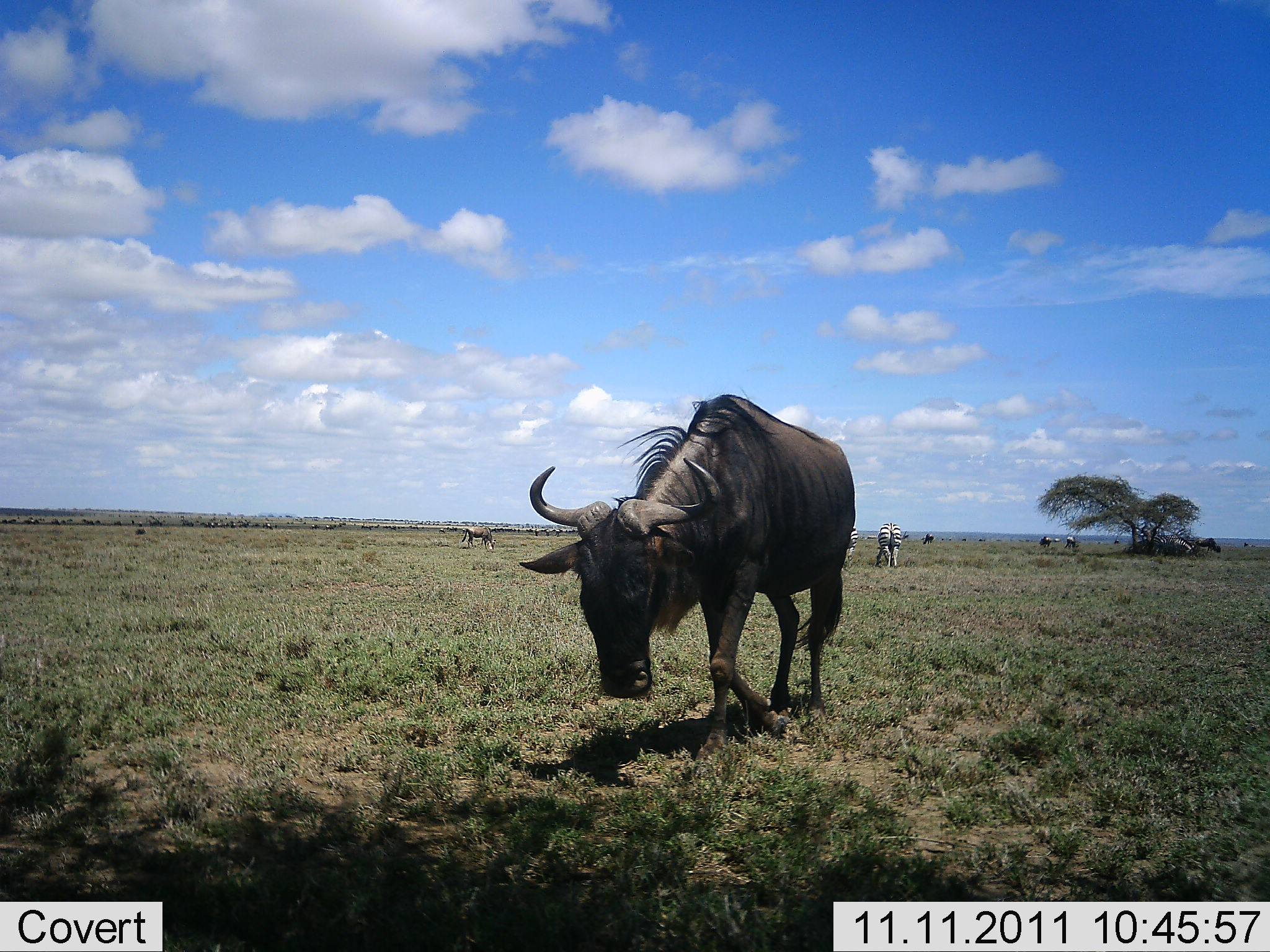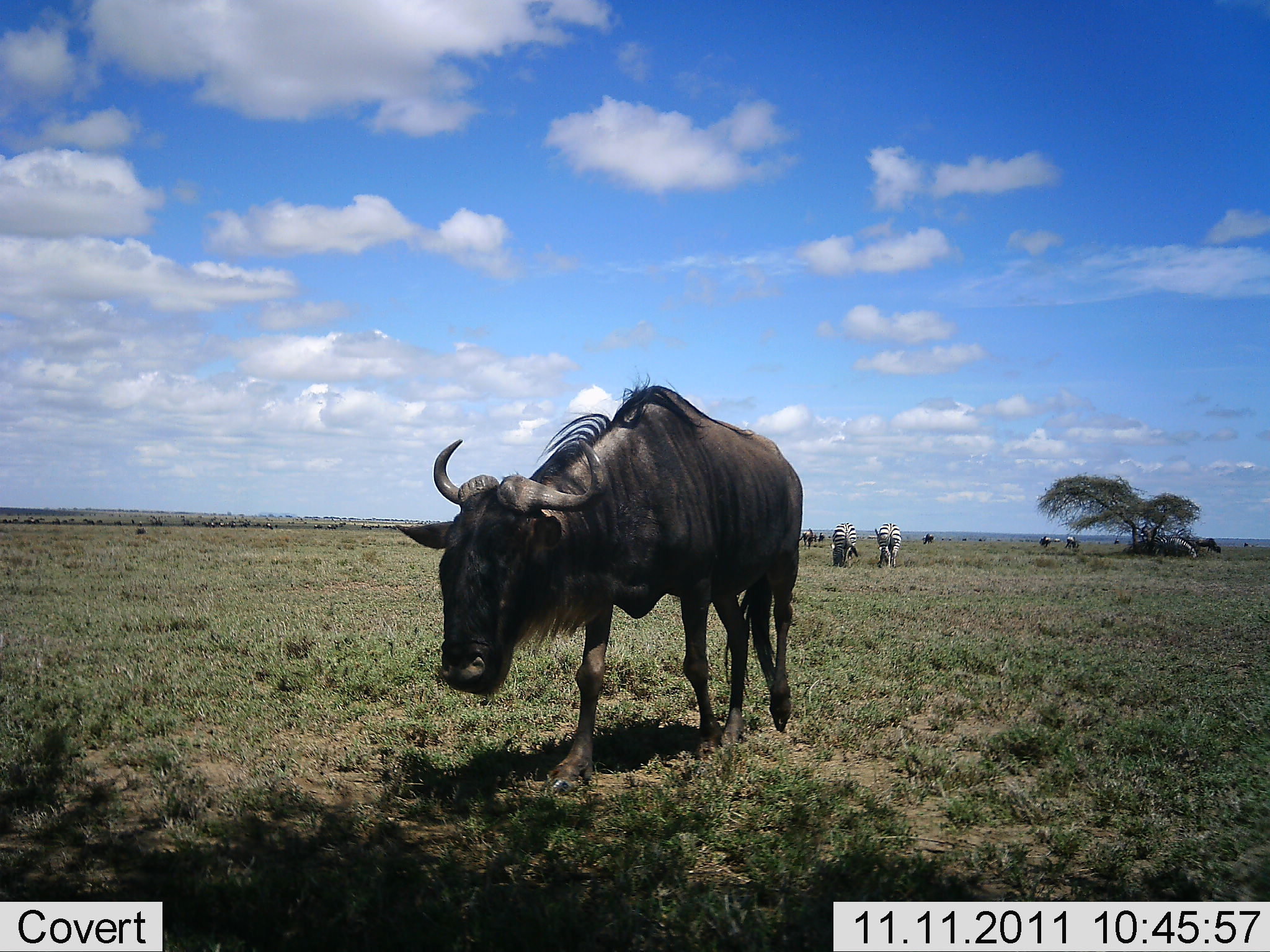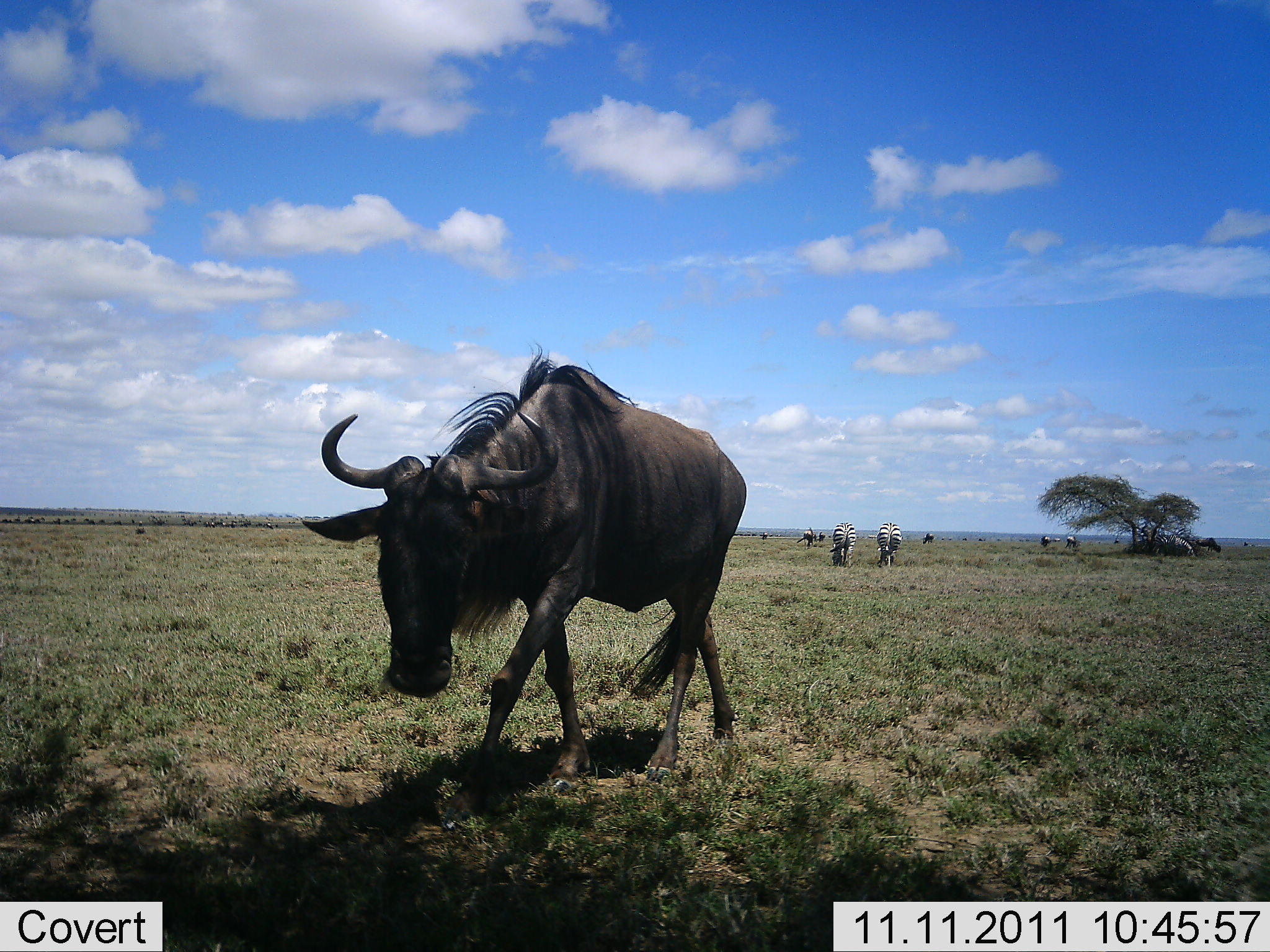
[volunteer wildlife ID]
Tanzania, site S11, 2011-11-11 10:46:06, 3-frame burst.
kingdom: Animalia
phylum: Chordata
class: Mammalia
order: Artiodactyla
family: Bovidae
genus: Connochaetes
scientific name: Connochaetes taurinus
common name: blue wildebeest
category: wildebeest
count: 1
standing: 14%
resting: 0%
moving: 93%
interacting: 0%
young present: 0%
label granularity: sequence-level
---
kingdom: Animalia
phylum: Chordata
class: Mammalia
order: Perissodactyla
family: Equidae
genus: Equus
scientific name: Equus quagga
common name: plains zebra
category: zebra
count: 2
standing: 25%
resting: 0%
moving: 25%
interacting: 0%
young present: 0%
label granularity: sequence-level